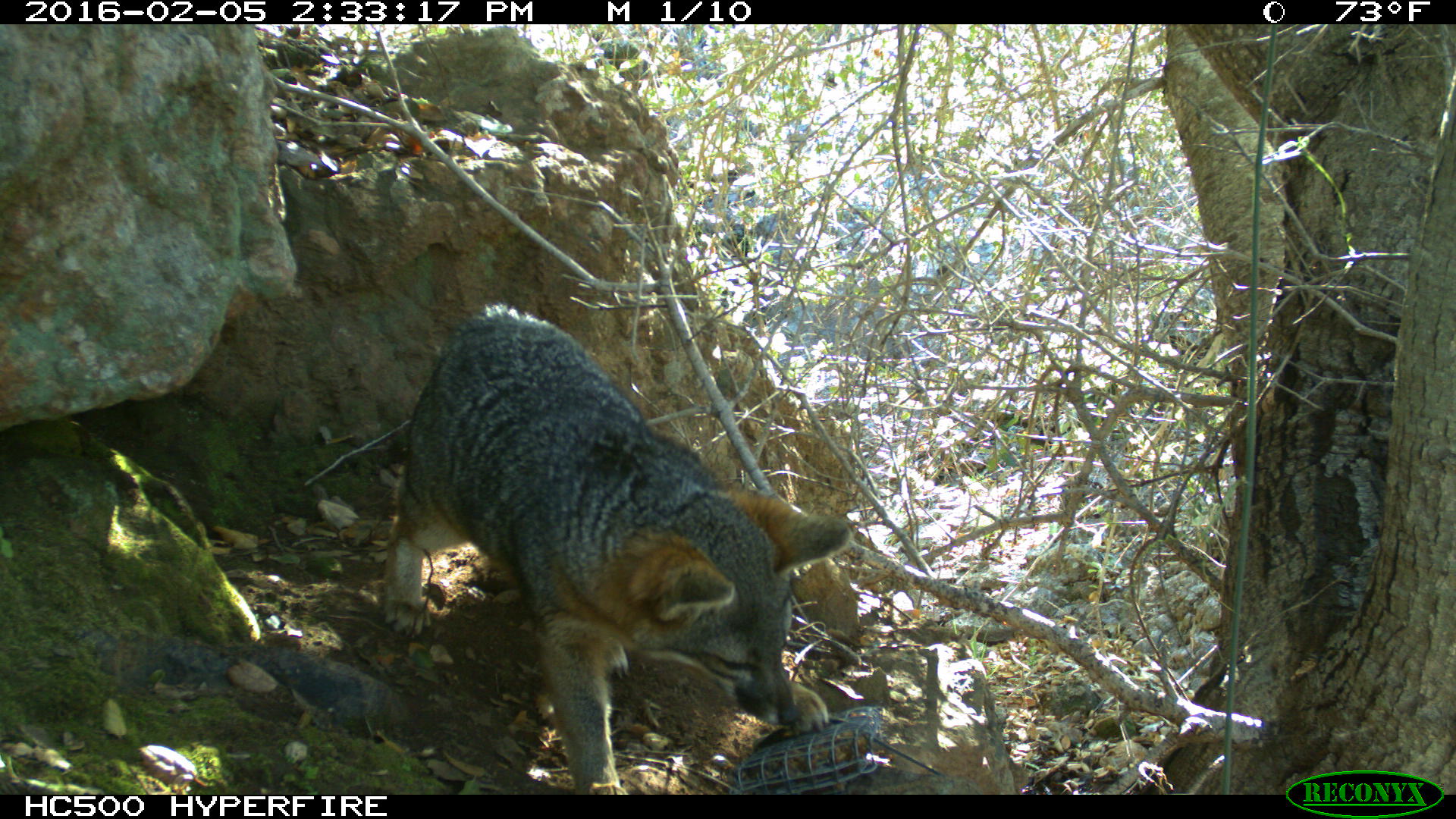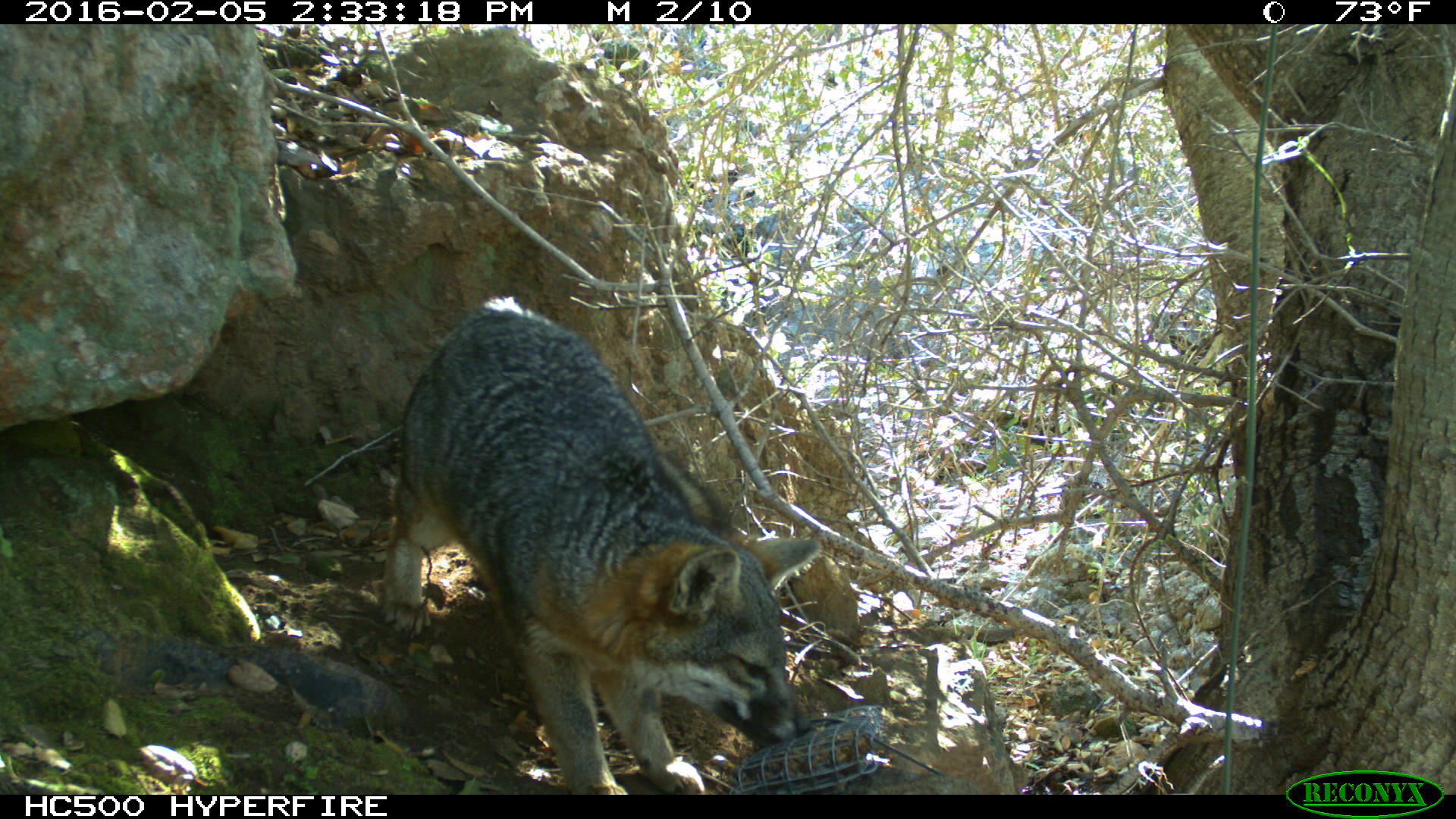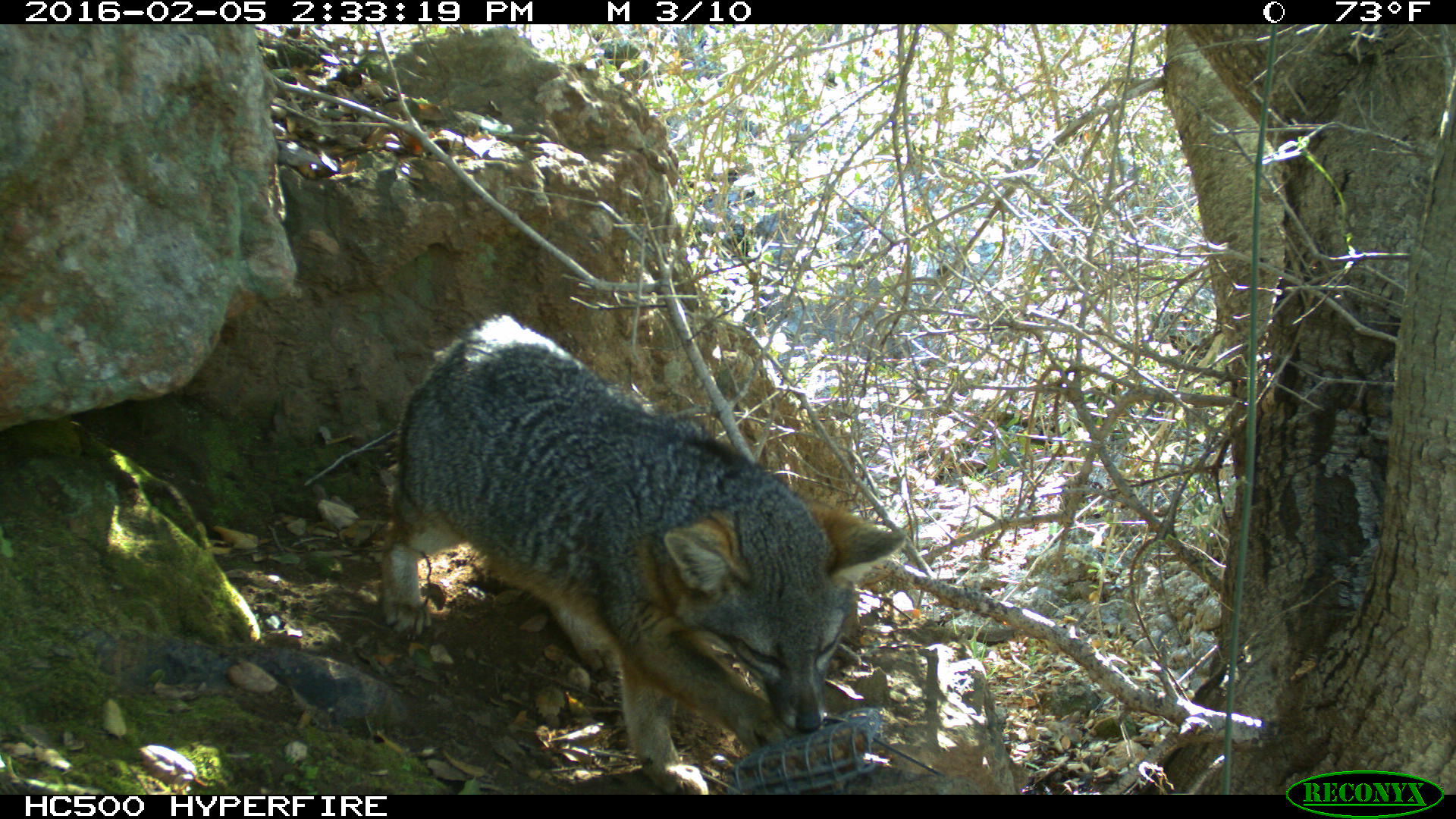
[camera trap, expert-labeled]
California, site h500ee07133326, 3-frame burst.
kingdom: Animalia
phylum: Chordata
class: Mammalia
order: Carnivora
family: Canidae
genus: Urocyon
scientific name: Urocyon littoralis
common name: island fox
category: fox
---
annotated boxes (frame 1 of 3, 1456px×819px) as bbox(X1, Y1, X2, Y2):
fox: bbox(381, 301, 852, 794)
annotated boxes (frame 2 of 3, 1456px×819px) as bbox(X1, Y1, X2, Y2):
fox: bbox(381, 293, 824, 793)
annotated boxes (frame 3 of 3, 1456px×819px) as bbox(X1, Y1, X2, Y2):
fox: bbox(383, 314, 903, 794)